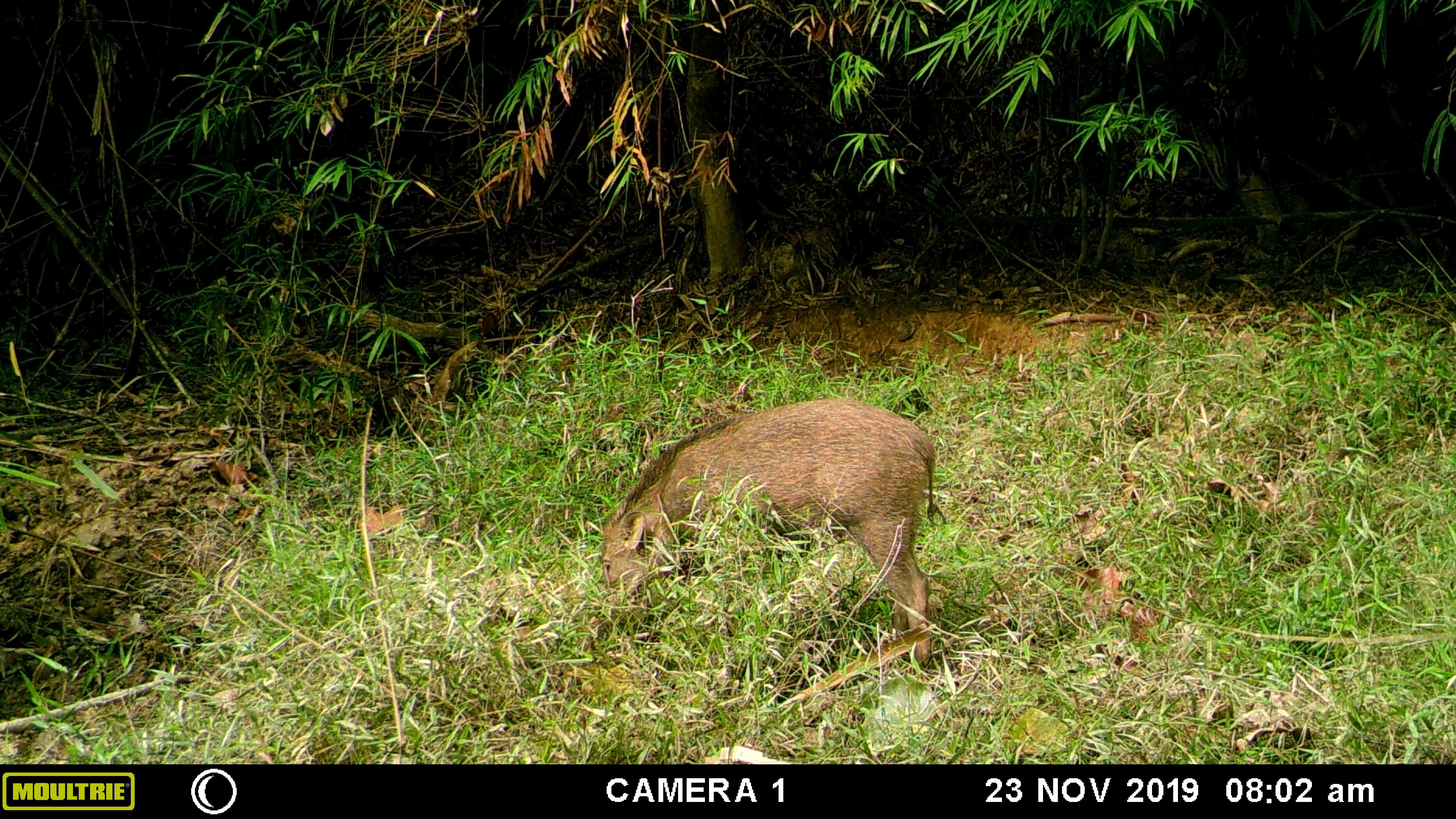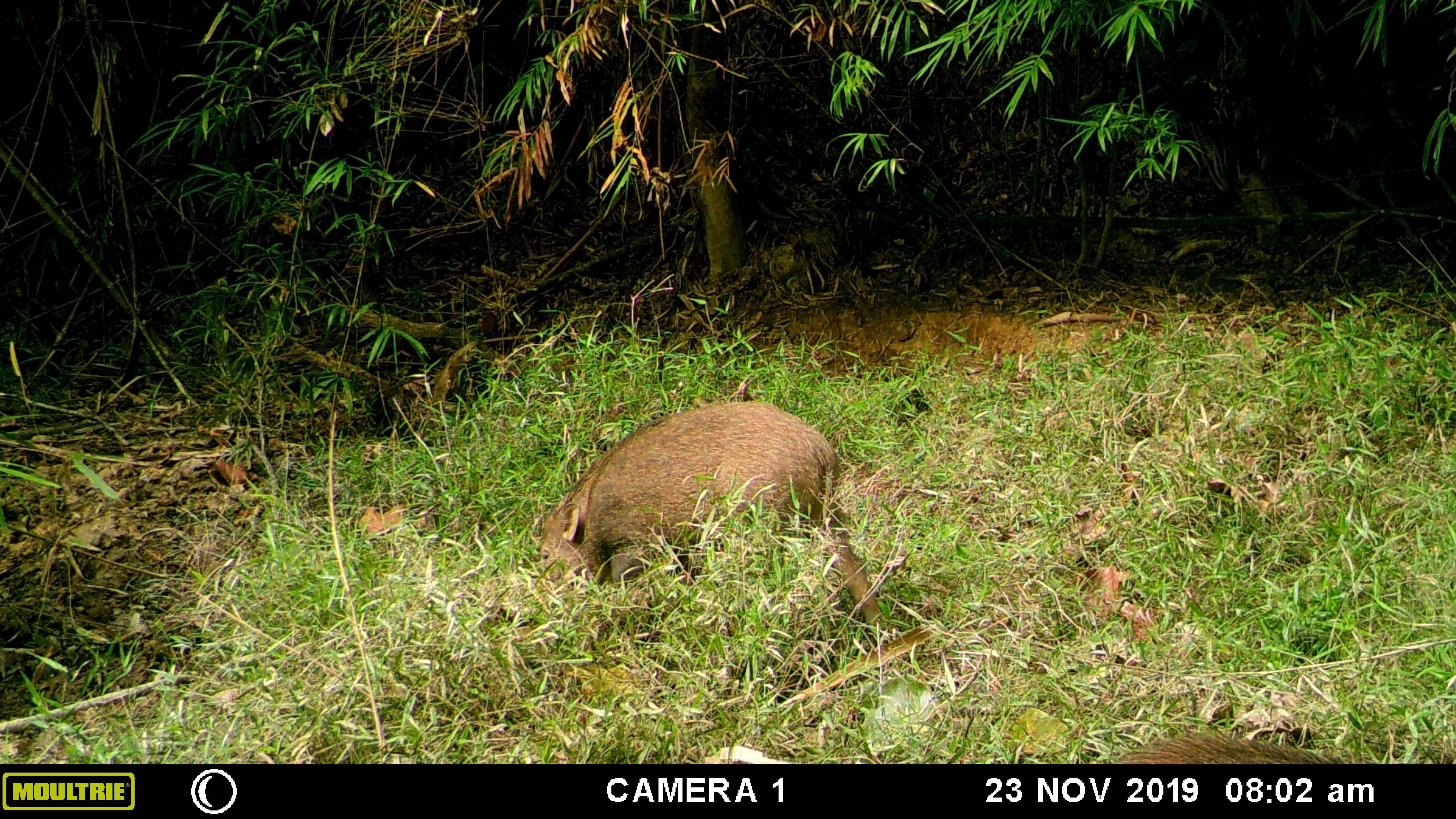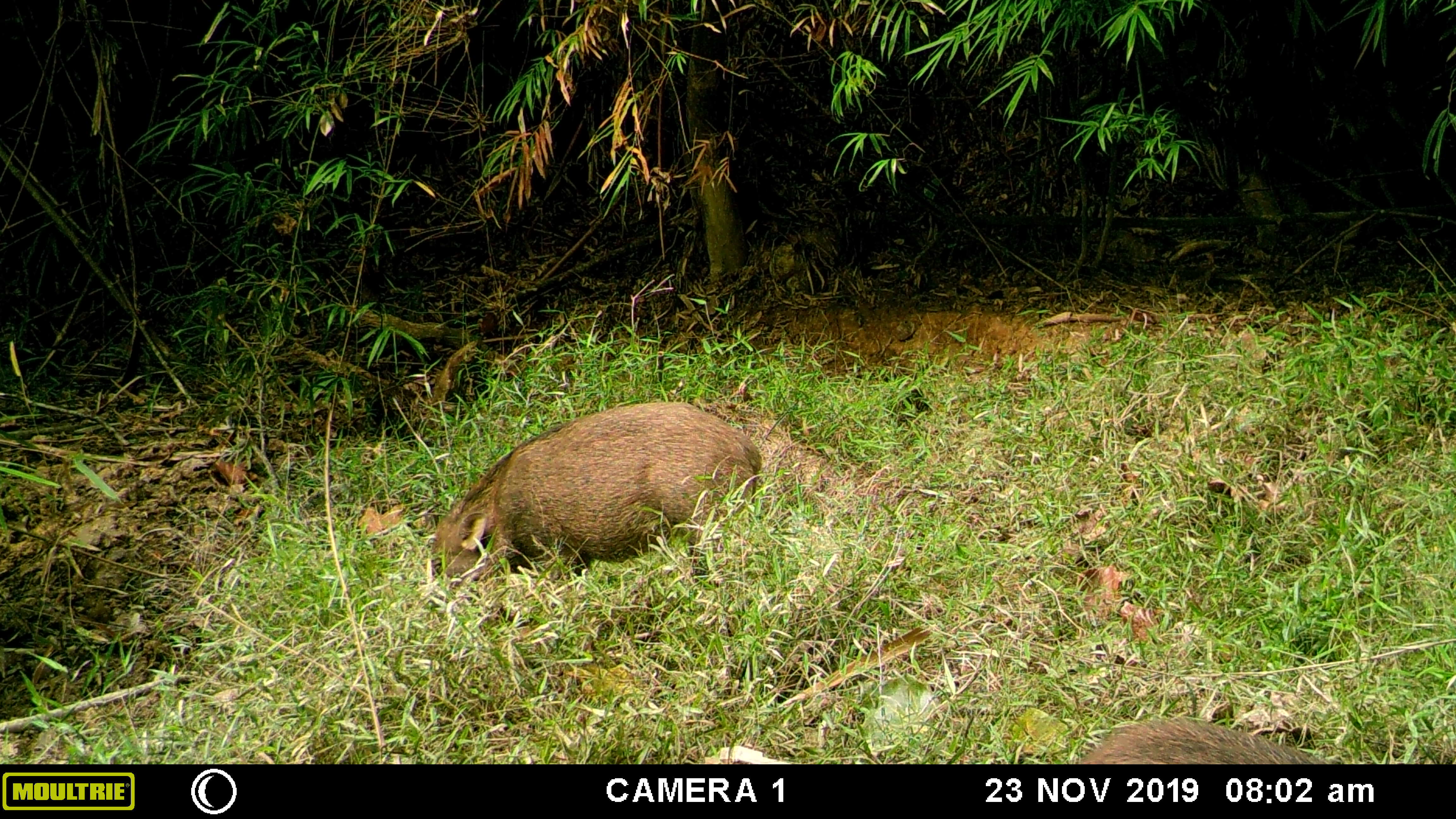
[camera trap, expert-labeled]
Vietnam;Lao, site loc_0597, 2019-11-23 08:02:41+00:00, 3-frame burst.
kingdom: Animalia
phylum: Chordata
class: Mammalia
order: Artiodactyla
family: Suidae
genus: Sus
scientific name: Sus scrofa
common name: eurasian wild pig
Eurasian wild pig (Sus scrofa). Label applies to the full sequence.